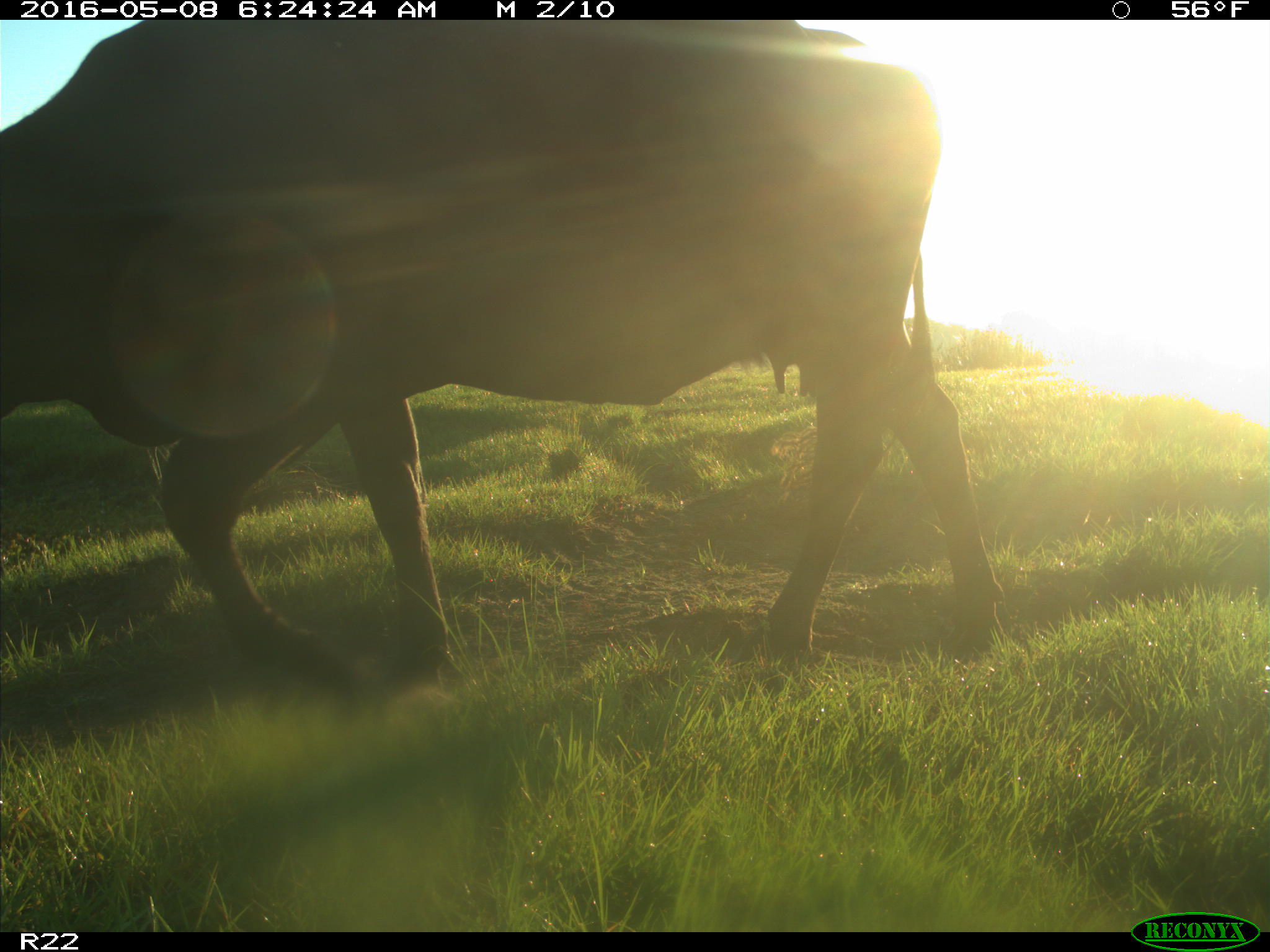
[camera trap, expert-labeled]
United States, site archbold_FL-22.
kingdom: Animalia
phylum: Chordata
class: Mammalia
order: Artiodactyla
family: Bovidae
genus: Bos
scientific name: Bos taurus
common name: domestic cow